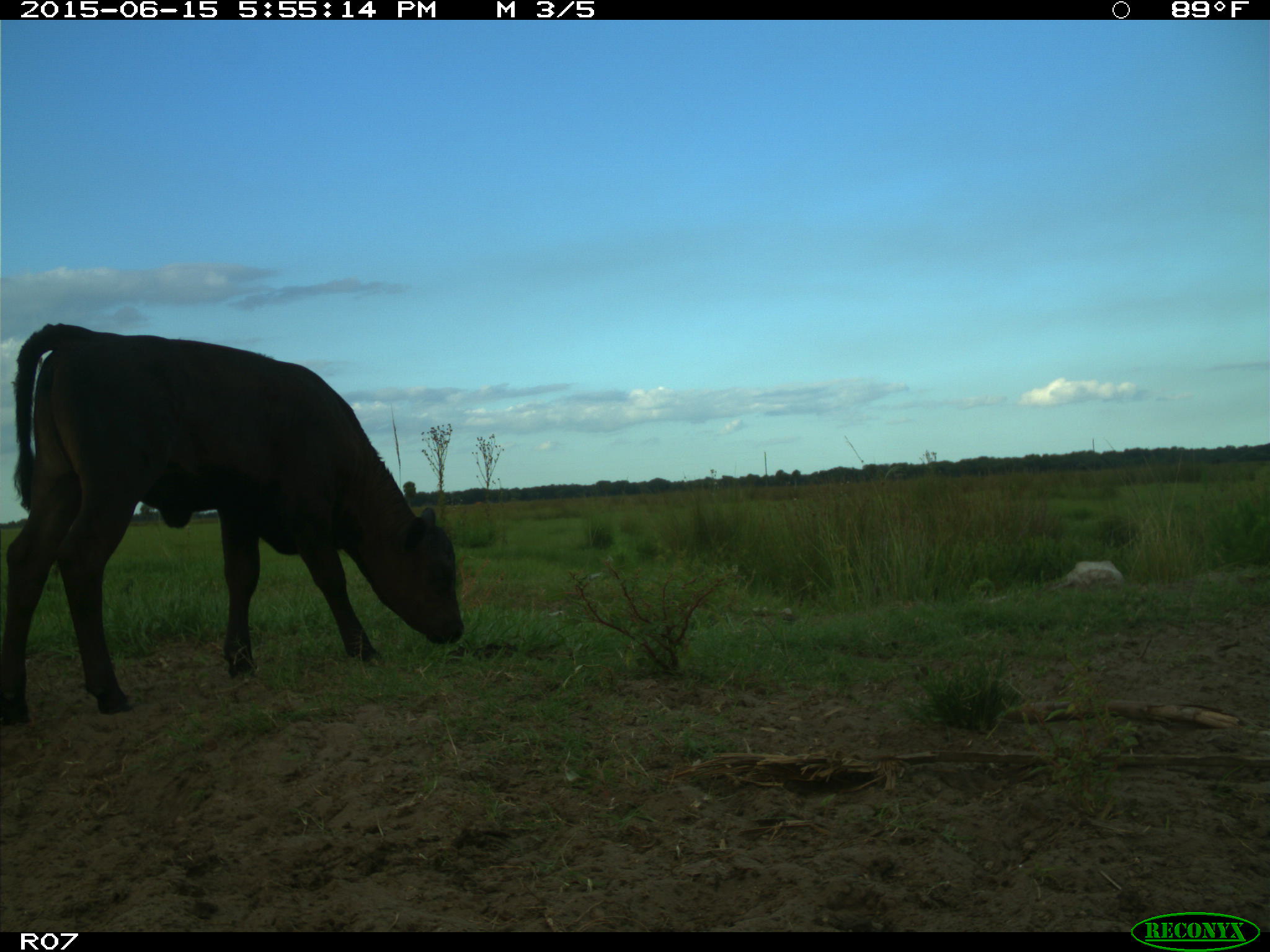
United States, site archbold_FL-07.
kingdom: Animalia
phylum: Chordata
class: Mammalia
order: Artiodactyla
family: Bovidae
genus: Bos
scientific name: Bos taurus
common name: domestic cow